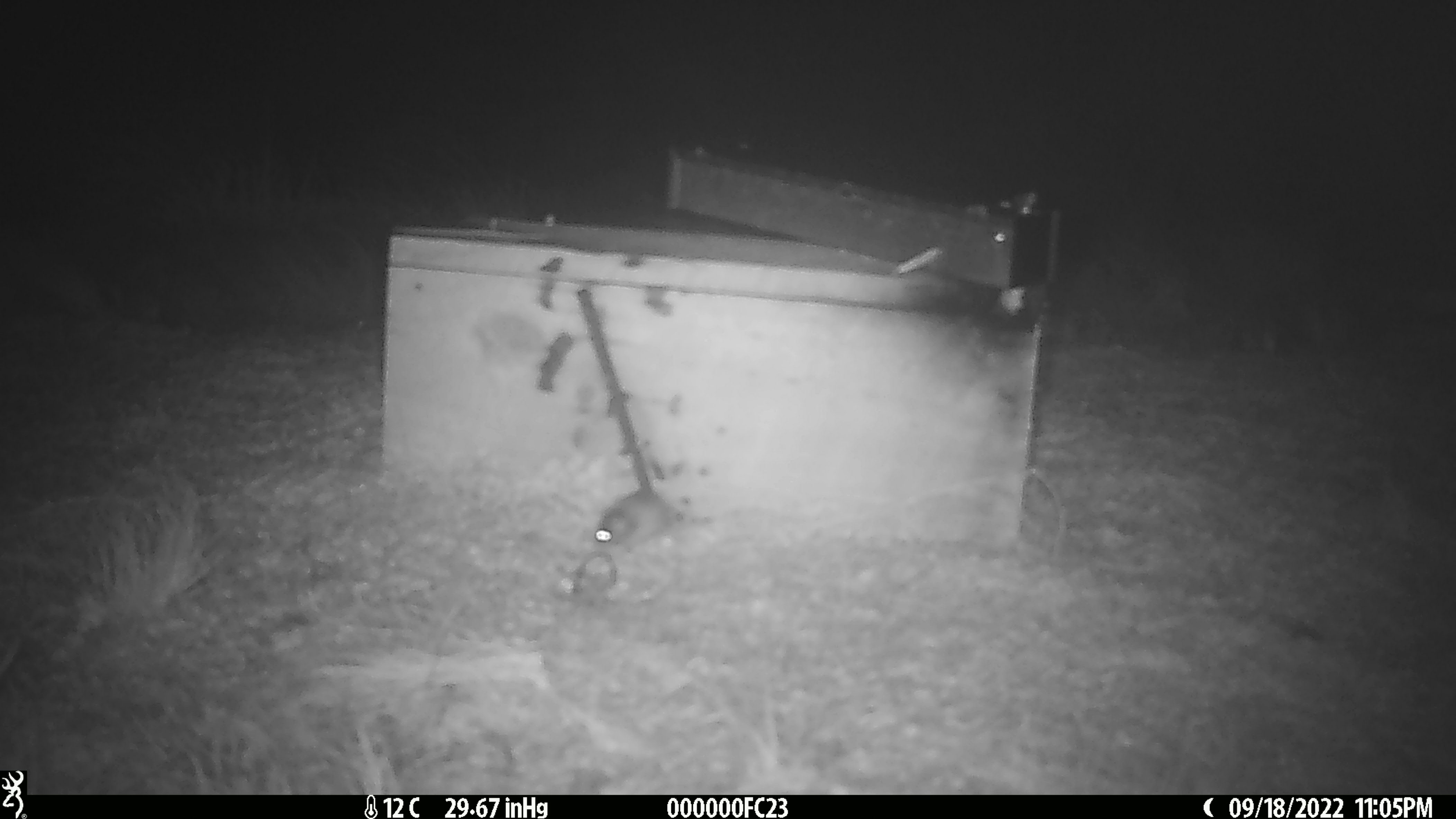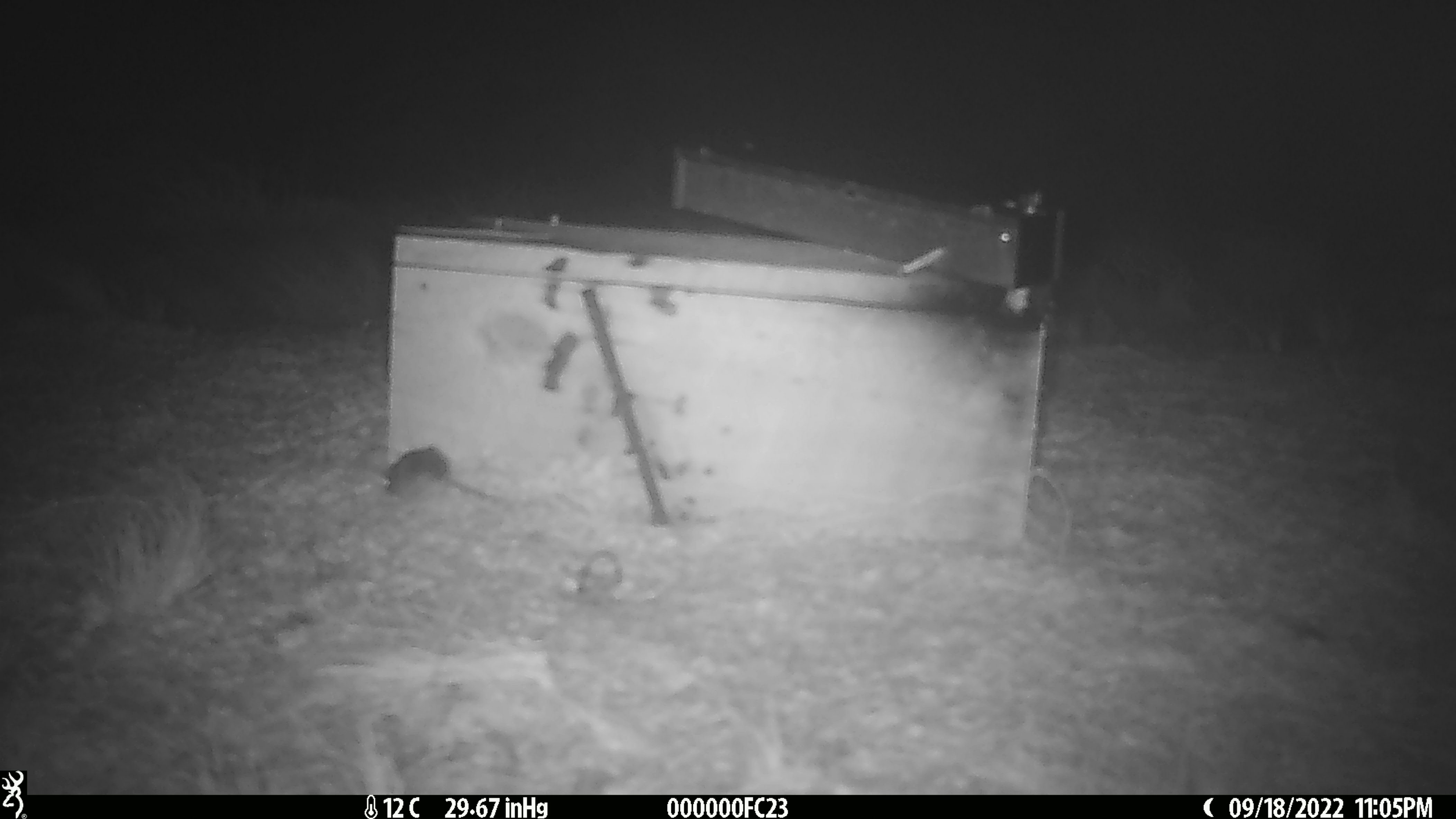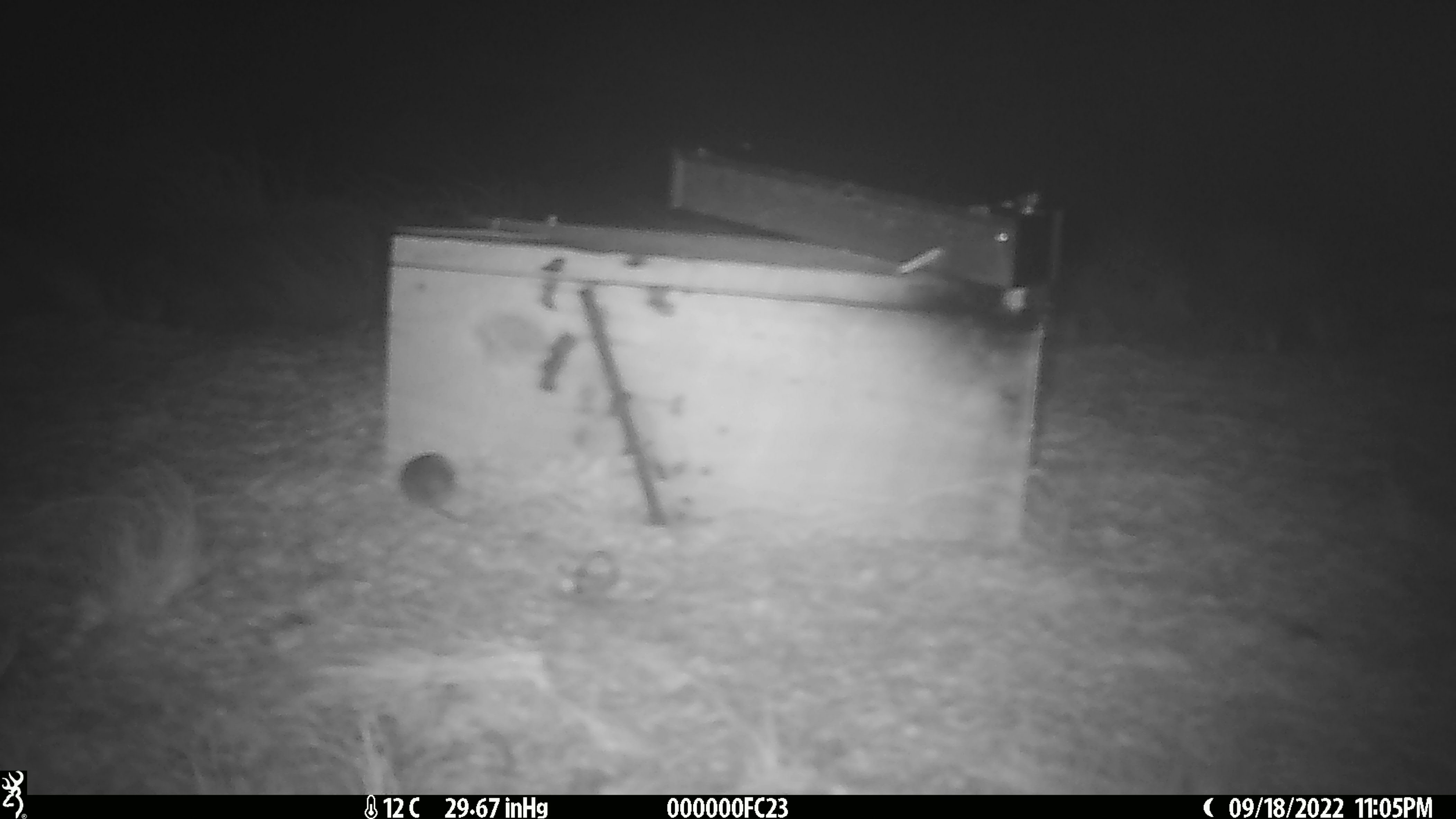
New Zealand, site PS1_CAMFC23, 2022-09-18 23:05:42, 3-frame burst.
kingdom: Animalia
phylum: Chordata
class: Mammalia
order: Rodentia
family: Muridae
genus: Mus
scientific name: Mus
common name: mouse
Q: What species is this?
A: Mouse (Mus).